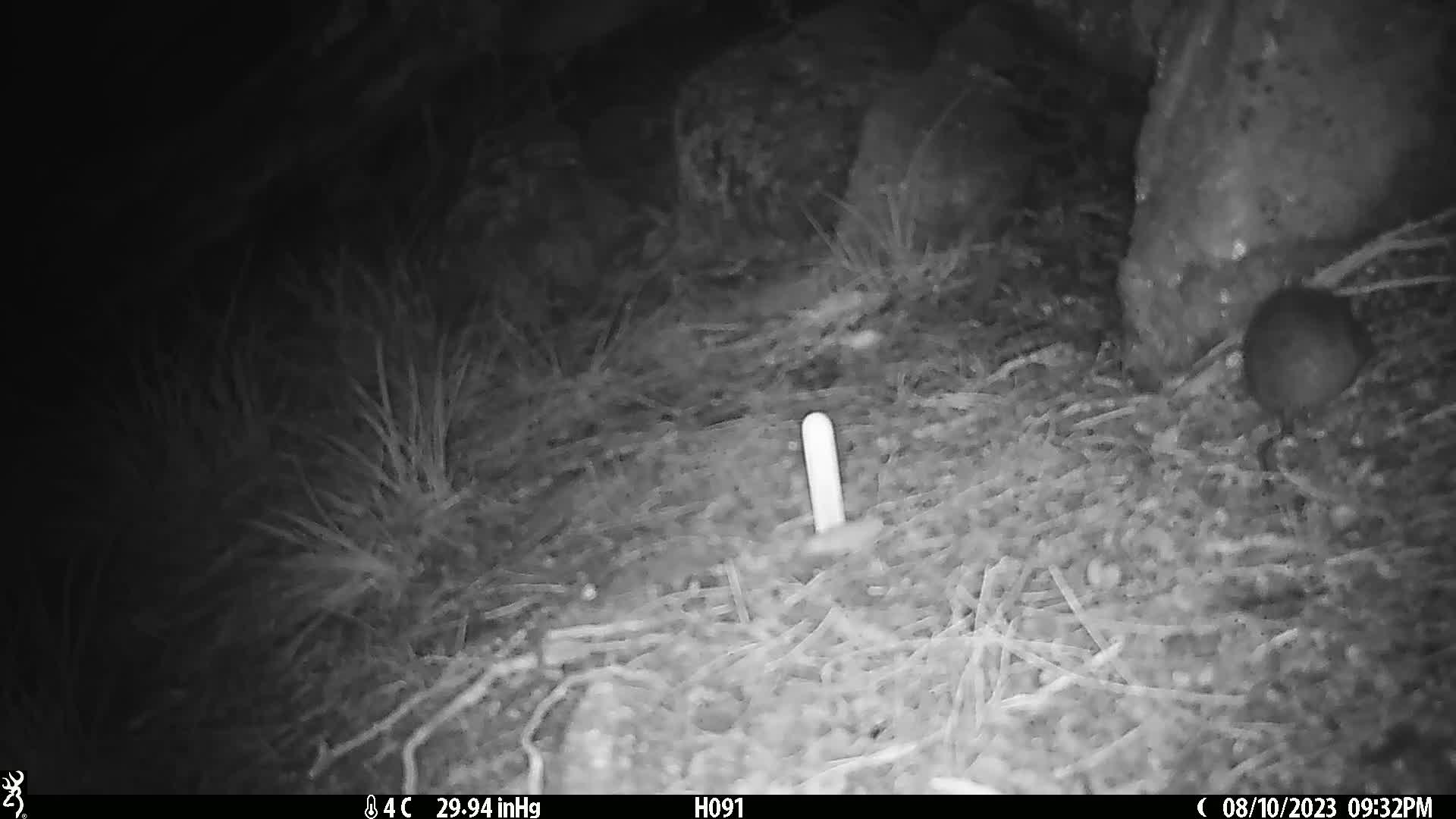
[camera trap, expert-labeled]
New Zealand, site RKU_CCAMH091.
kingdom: Animalia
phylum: Chordata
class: Mammalia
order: Rodentia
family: Muridae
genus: Rattus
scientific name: Rattus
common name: rat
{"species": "rat (Rattus)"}